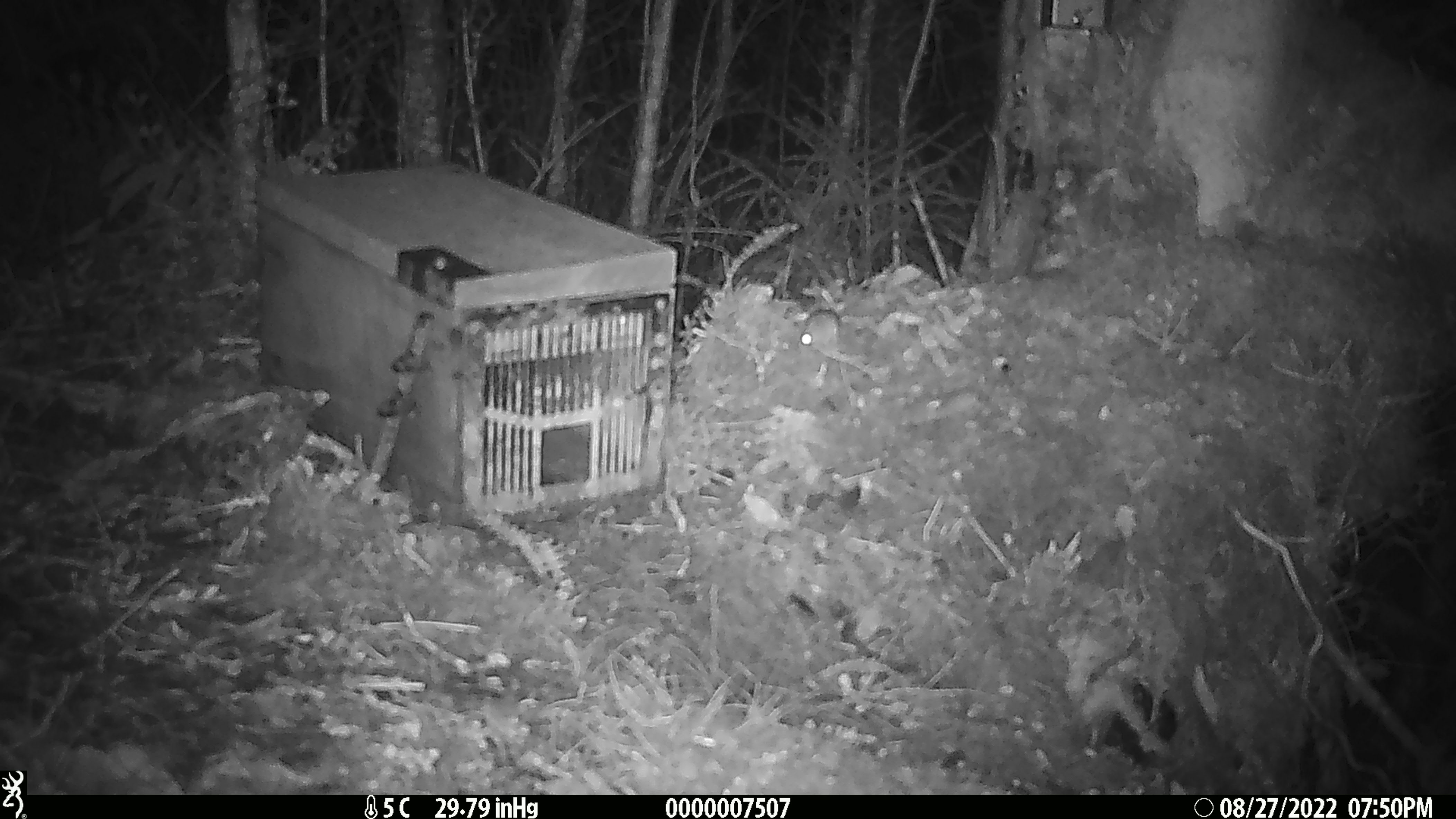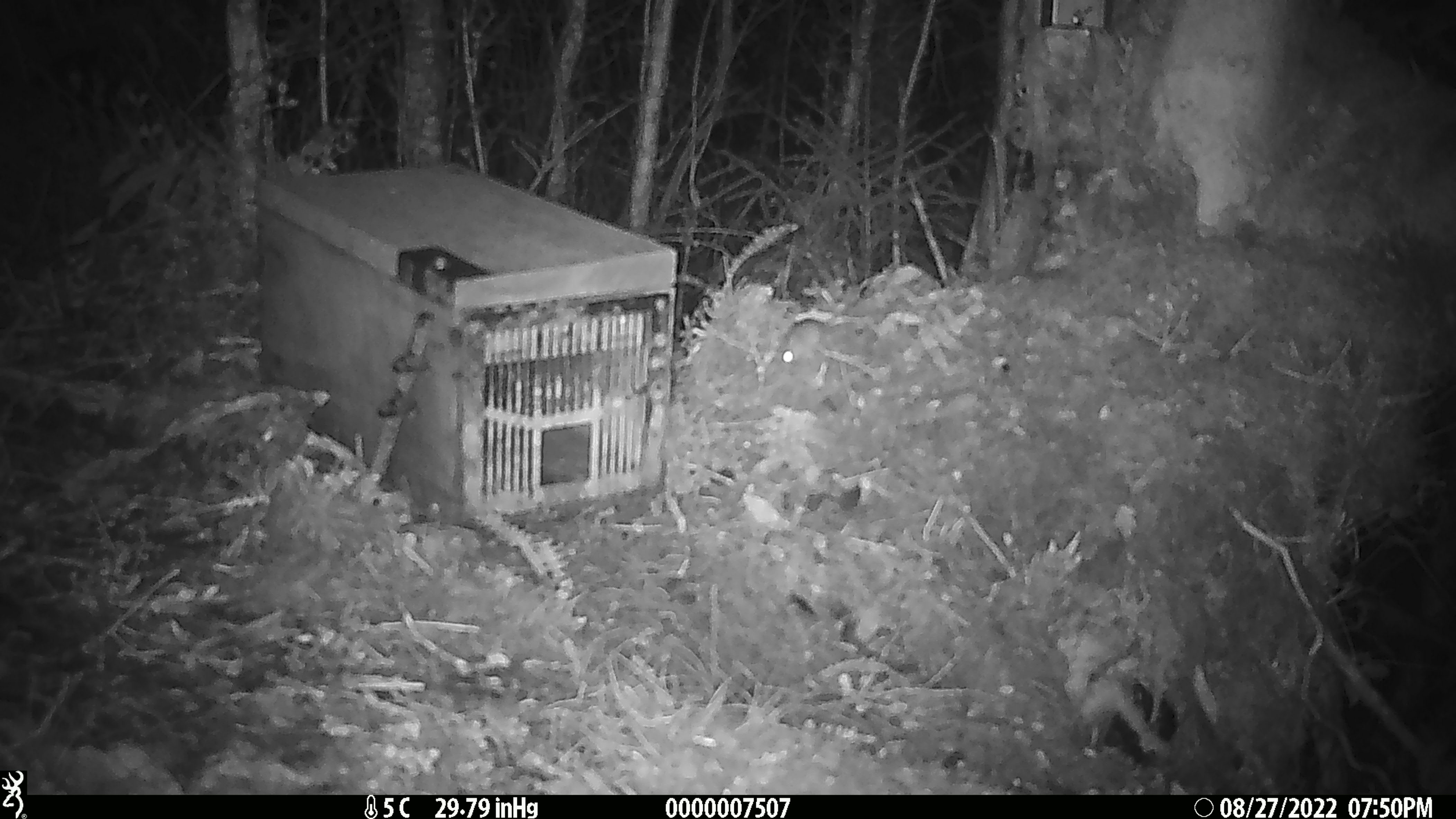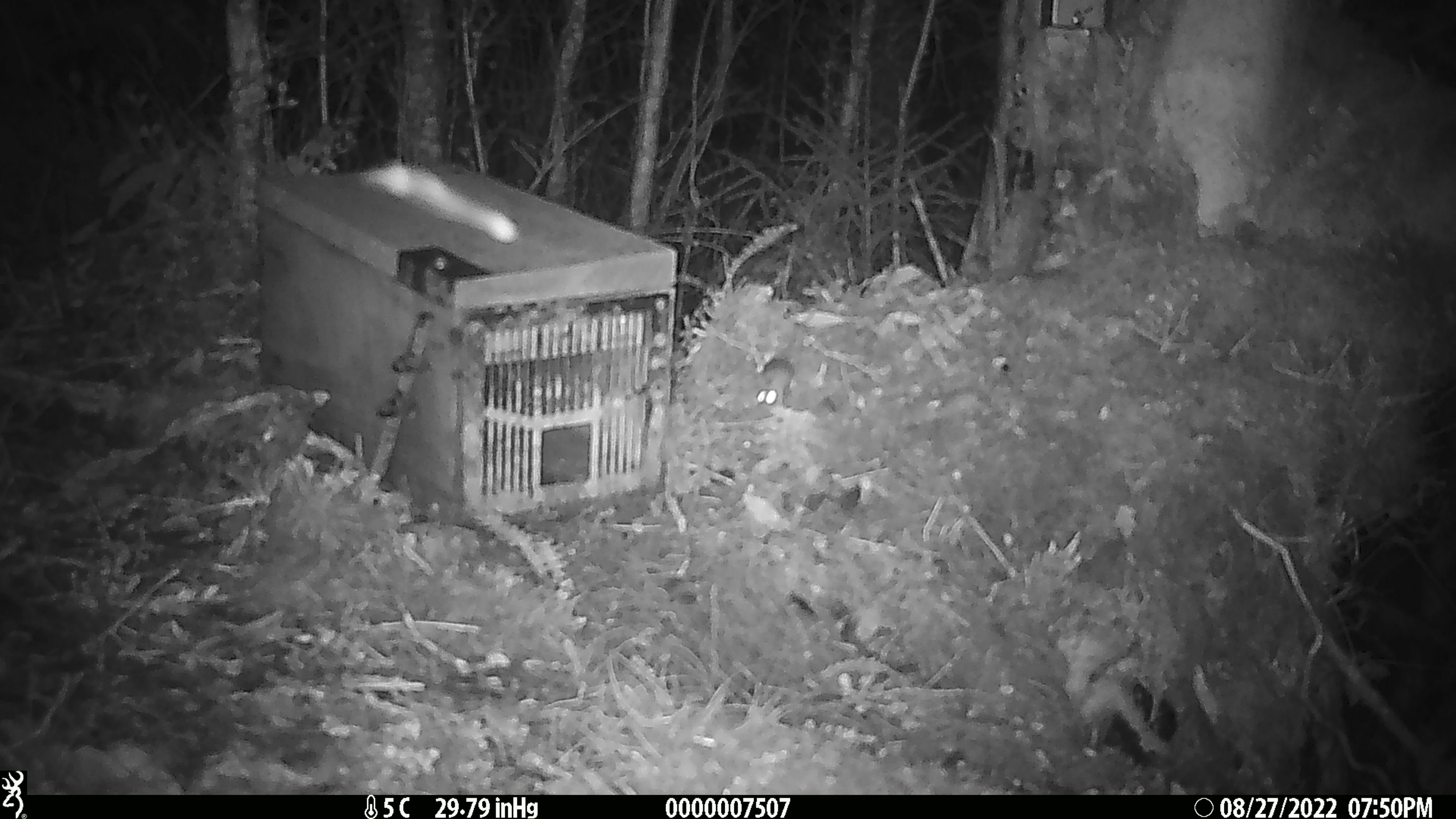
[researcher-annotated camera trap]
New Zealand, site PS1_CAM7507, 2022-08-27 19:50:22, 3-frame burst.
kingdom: Animalia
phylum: Chordata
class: Mammalia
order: Rodentia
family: Muridae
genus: Mus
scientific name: Mus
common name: mouse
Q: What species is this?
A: Mouse (Mus).